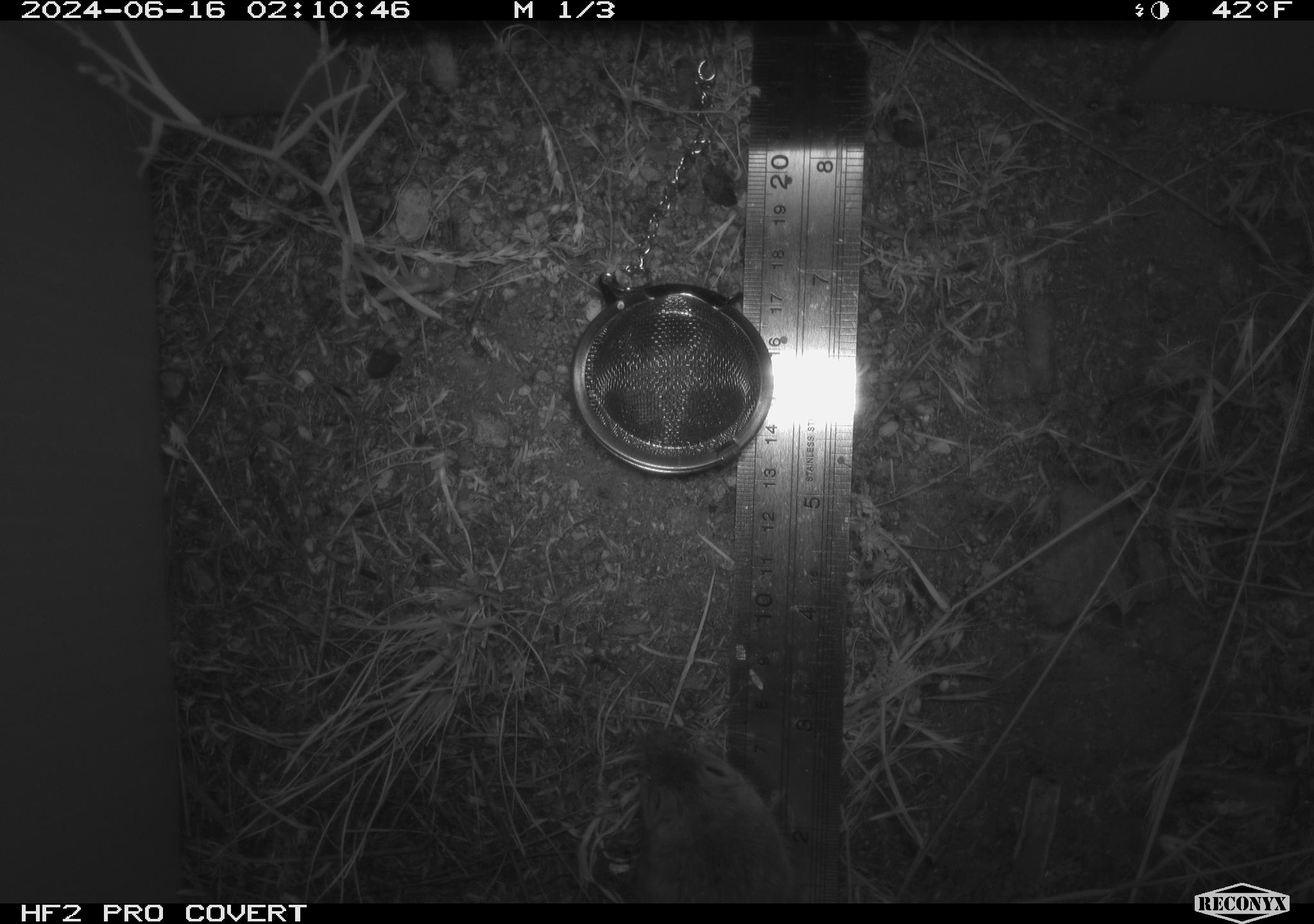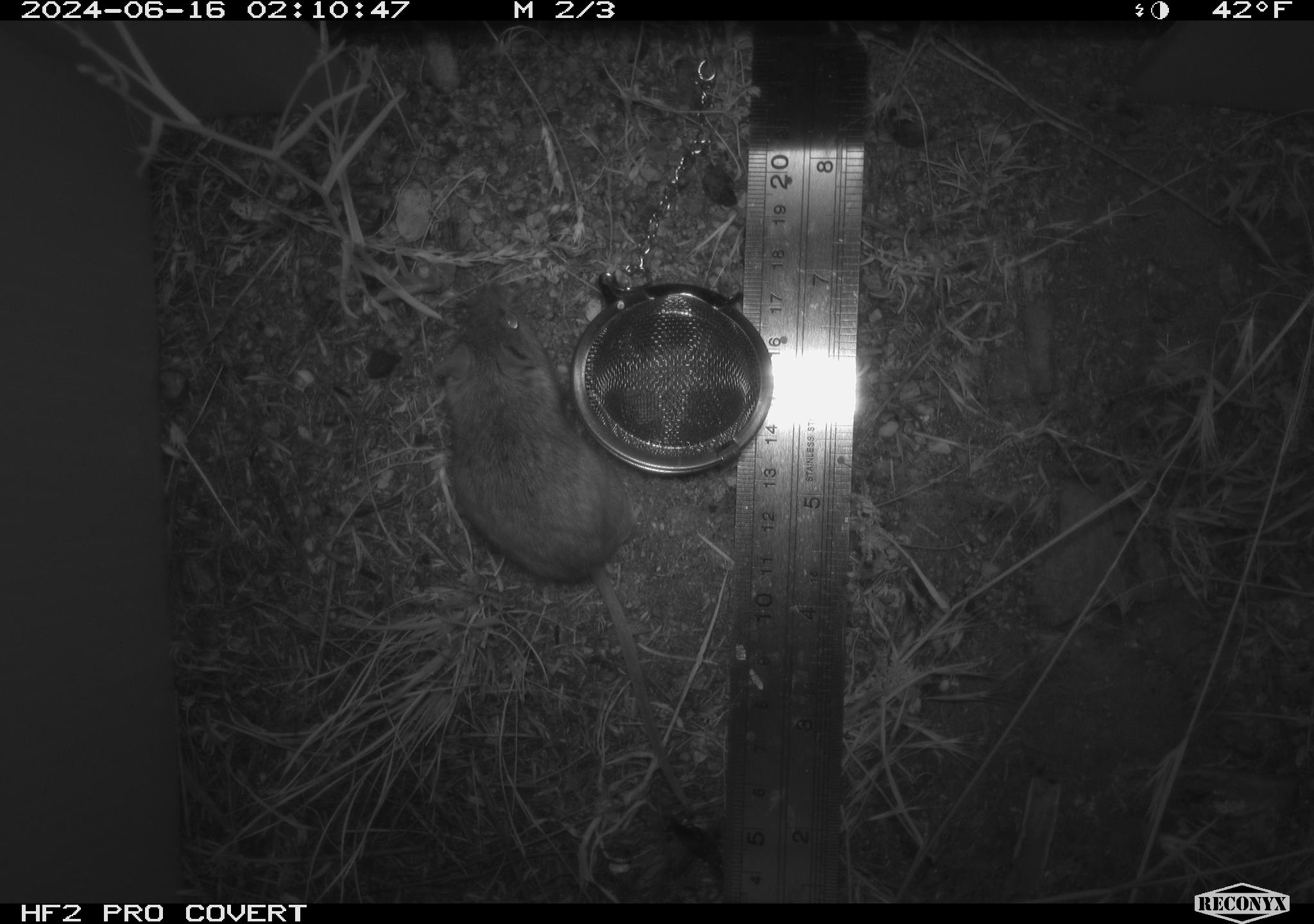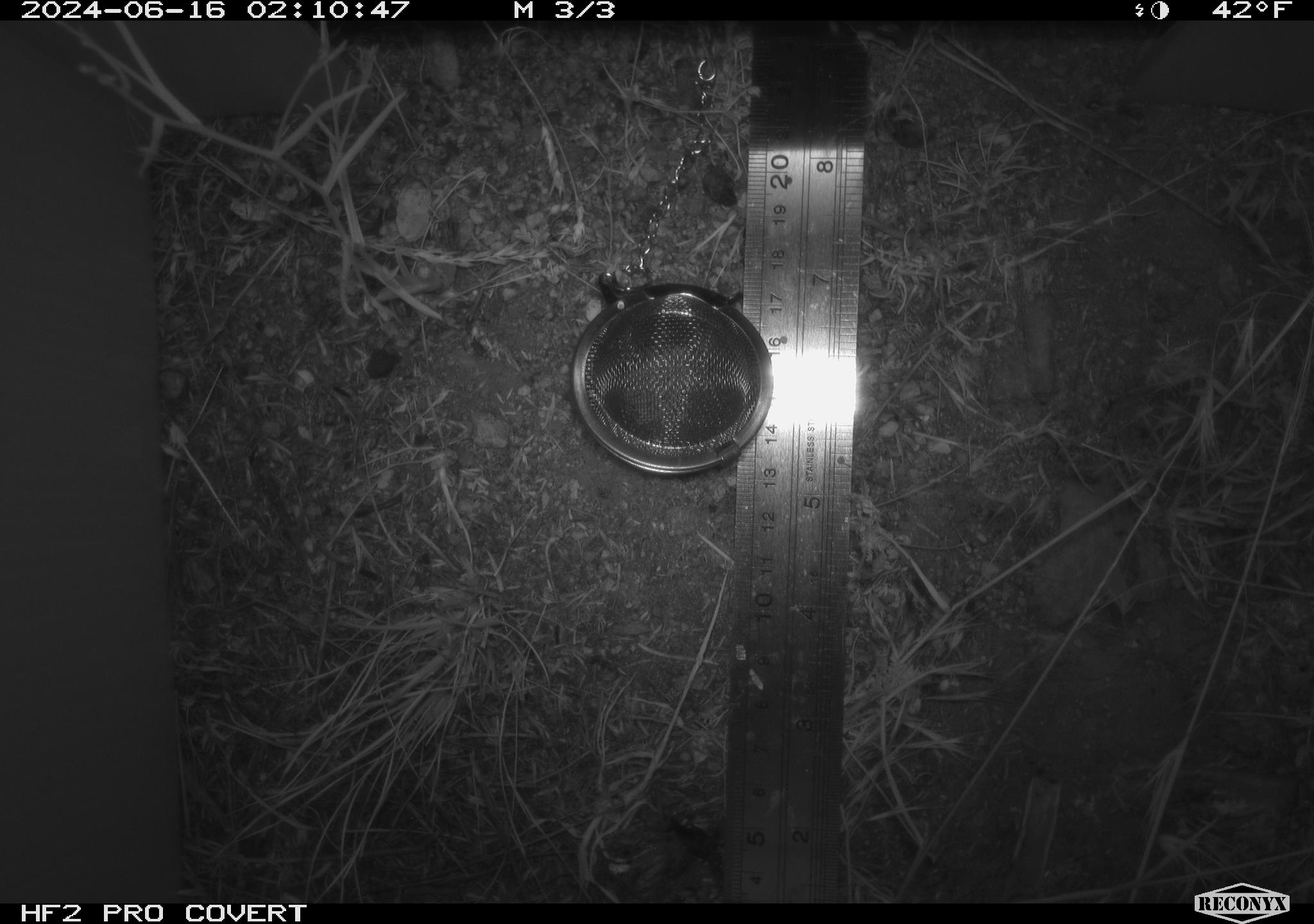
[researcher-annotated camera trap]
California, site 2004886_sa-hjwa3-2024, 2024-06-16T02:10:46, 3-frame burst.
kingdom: Animalia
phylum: Chordata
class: Mammalia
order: Rodentia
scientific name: Rodentia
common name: rodent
Rodent (Rodentia).